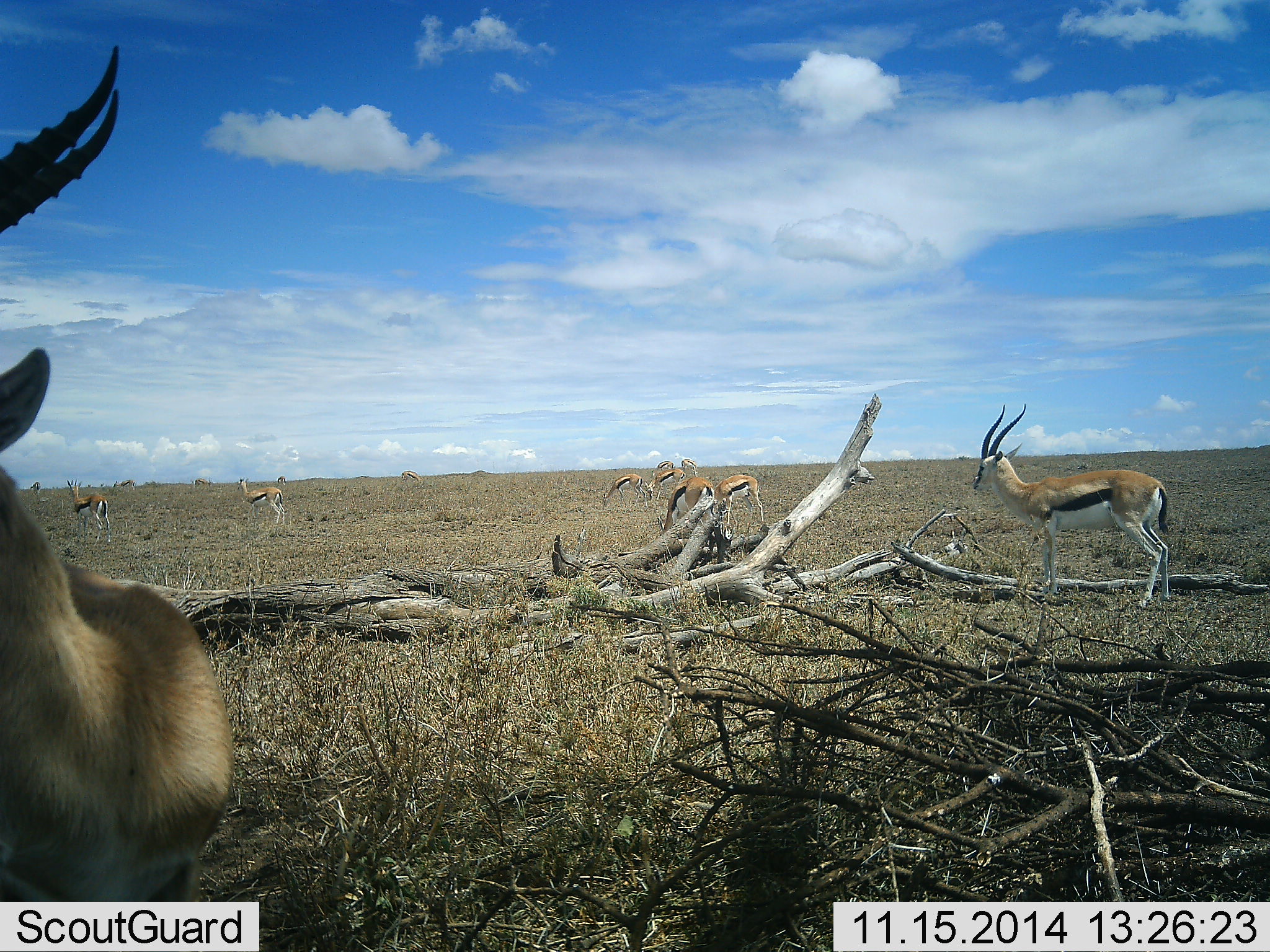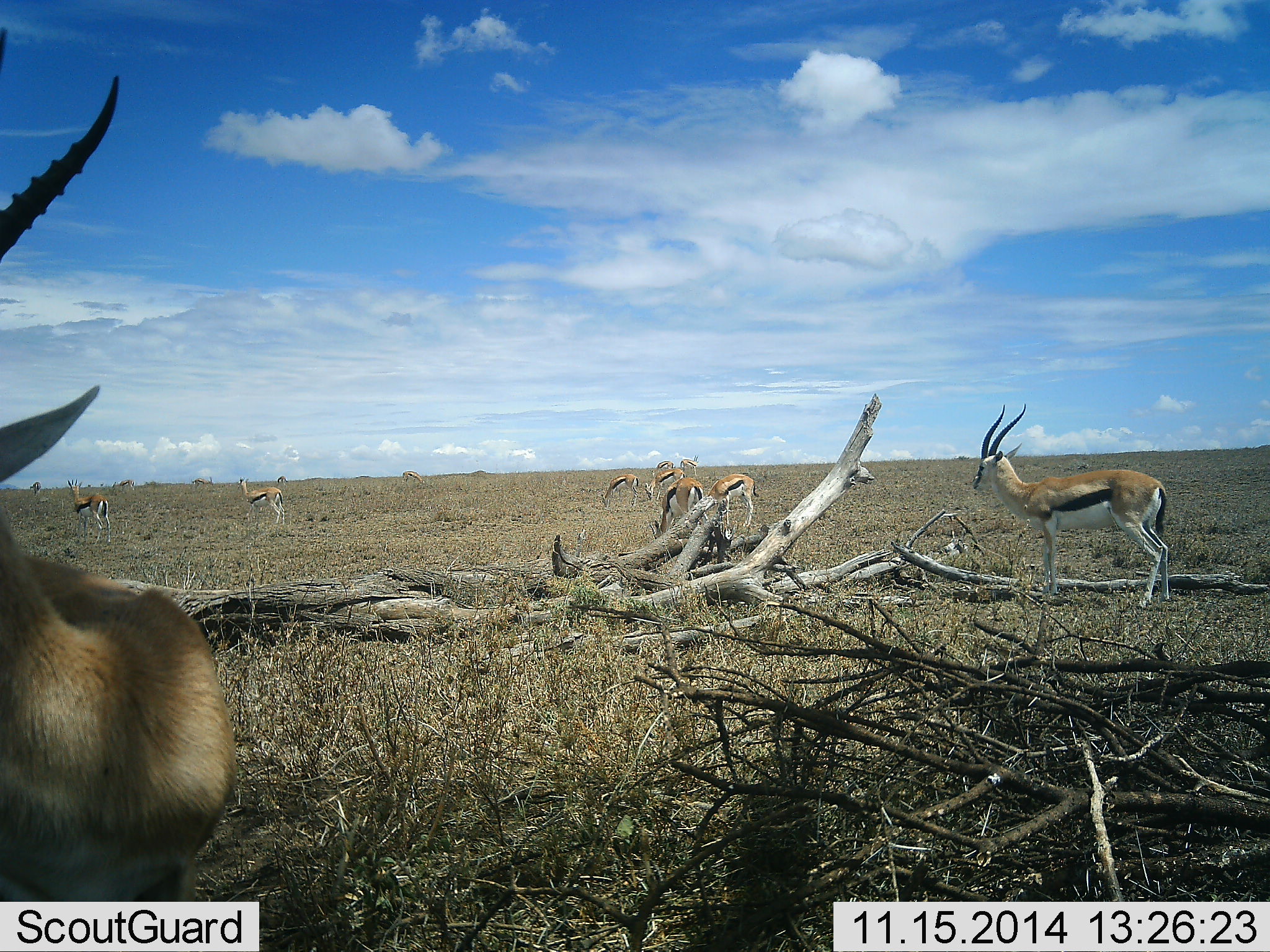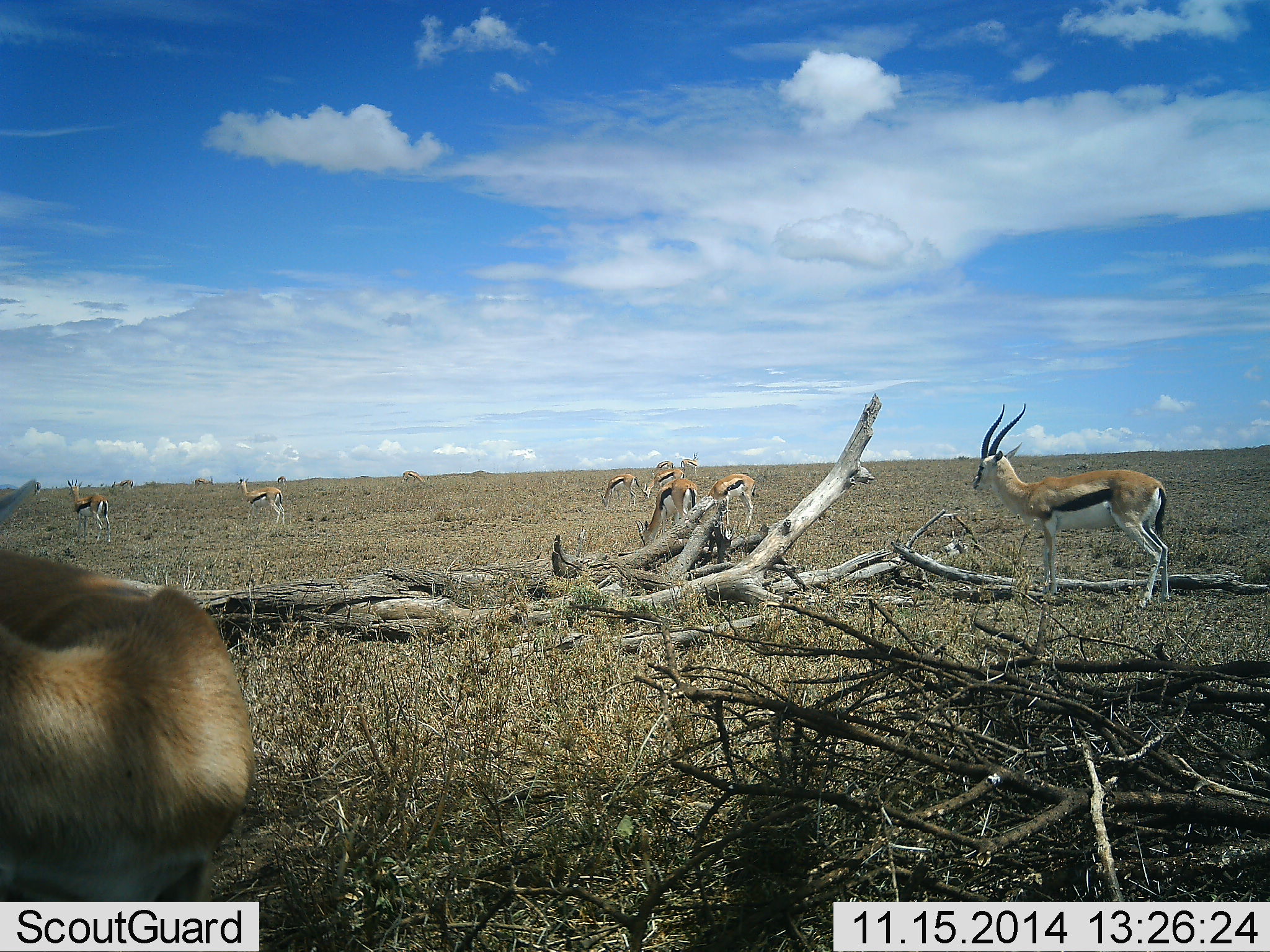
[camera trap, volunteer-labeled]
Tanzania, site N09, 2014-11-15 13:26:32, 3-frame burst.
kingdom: Animalia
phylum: Chordata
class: Mammalia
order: Artiodactyla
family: Bovidae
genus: Eudorcas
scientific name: Eudorcas thomsonii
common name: thomson's gazelle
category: gazellethomsons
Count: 9.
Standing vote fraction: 80%.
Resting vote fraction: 20%.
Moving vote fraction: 70%.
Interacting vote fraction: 0%.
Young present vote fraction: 0%.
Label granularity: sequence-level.